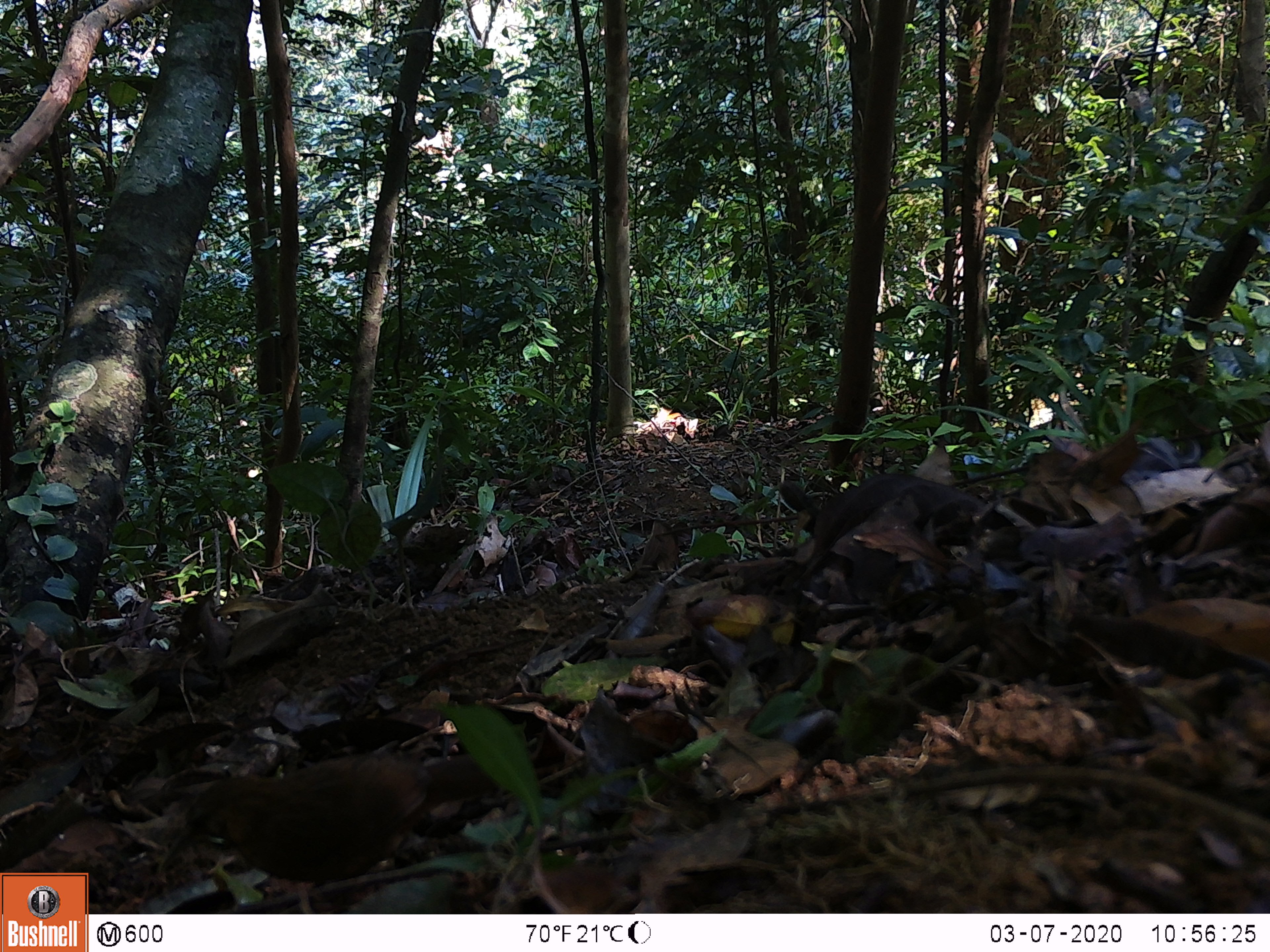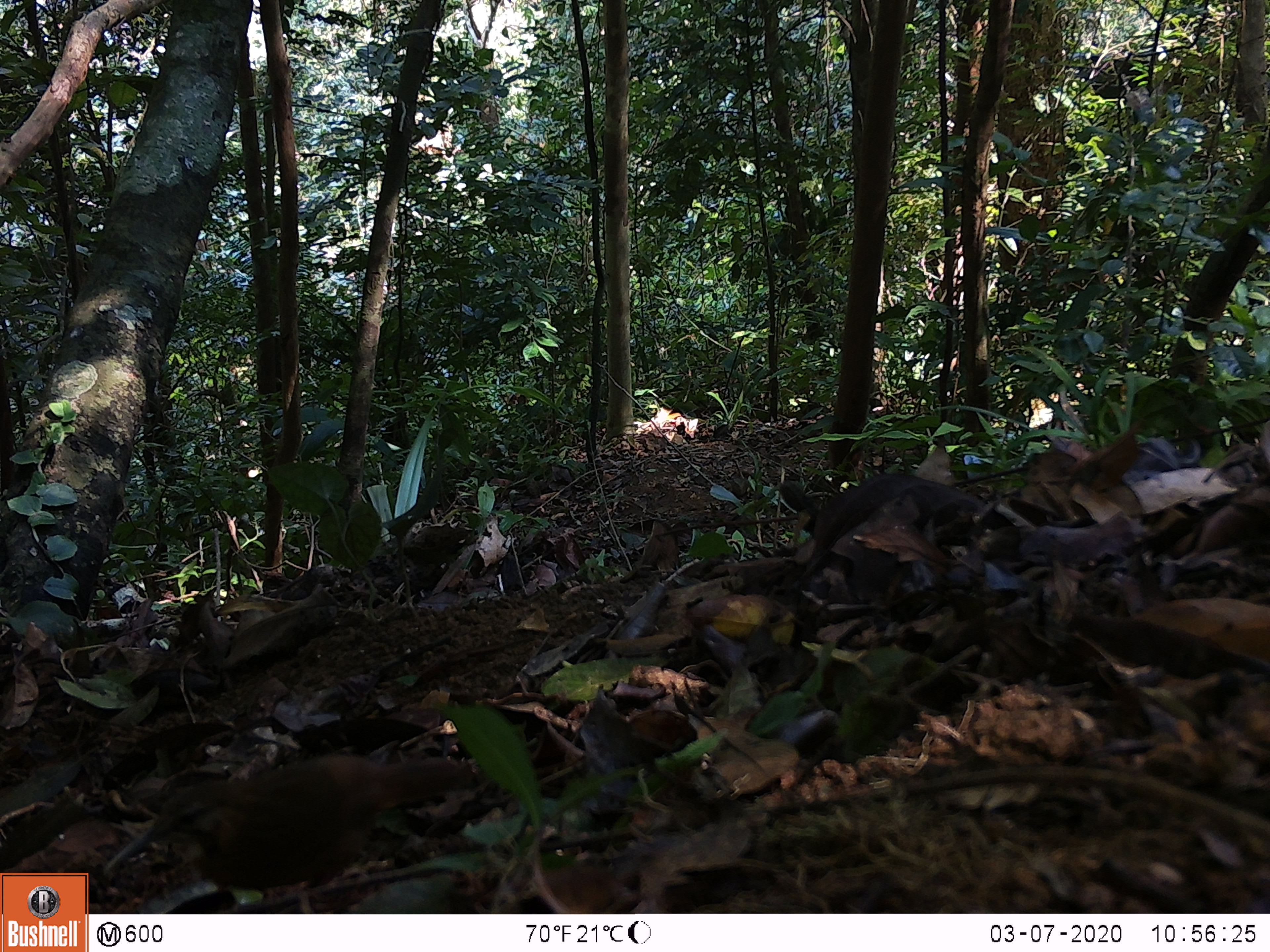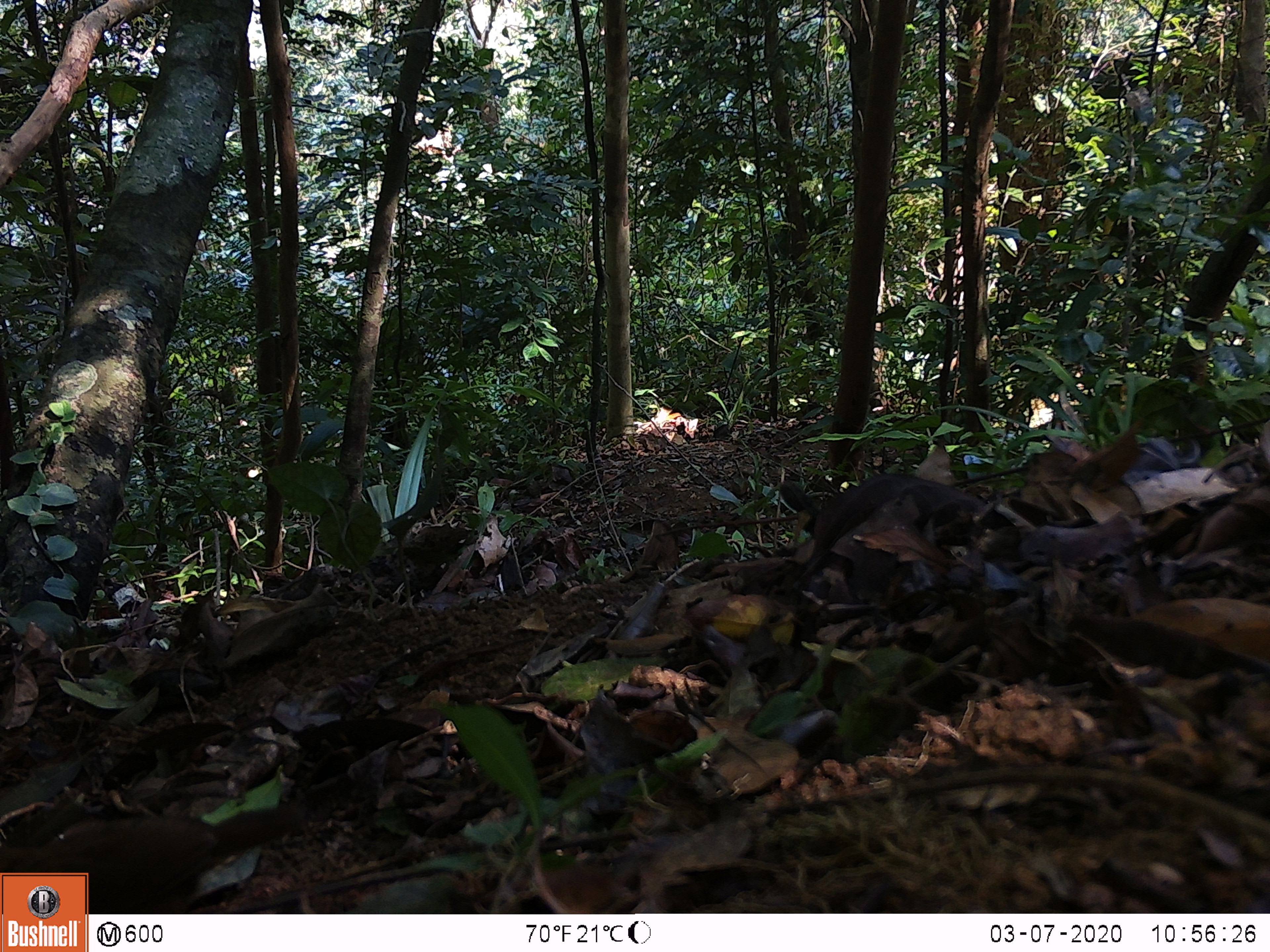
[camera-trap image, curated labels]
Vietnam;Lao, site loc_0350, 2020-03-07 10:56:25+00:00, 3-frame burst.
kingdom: Animalia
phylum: Chordata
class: Aves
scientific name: Aves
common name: bird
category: unidentified bird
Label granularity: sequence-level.